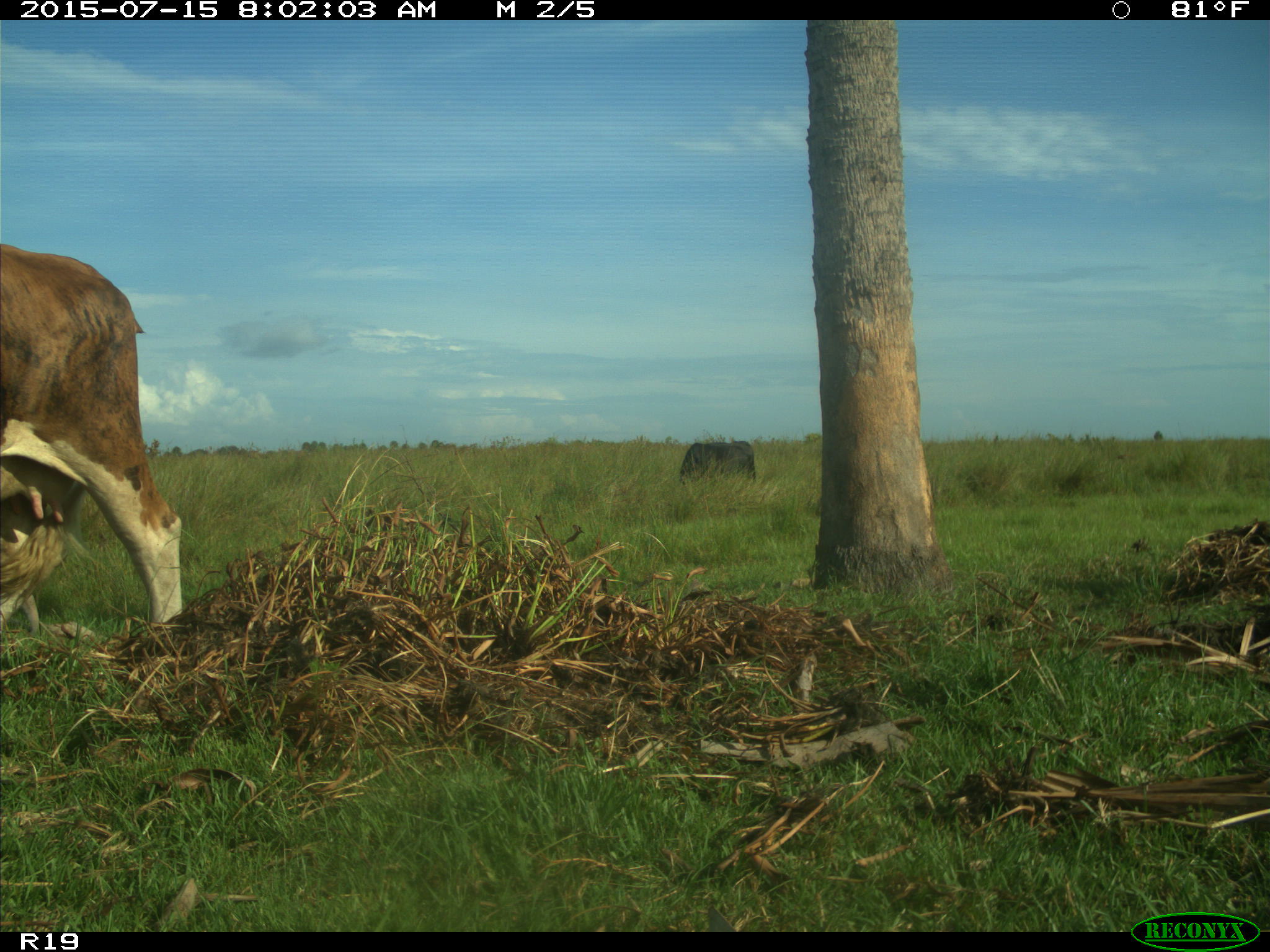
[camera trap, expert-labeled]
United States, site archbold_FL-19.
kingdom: Animalia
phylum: Chordata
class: Mammalia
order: Artiodactyla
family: Bovidae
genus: Bos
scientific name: Bos taurus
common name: domestic cow